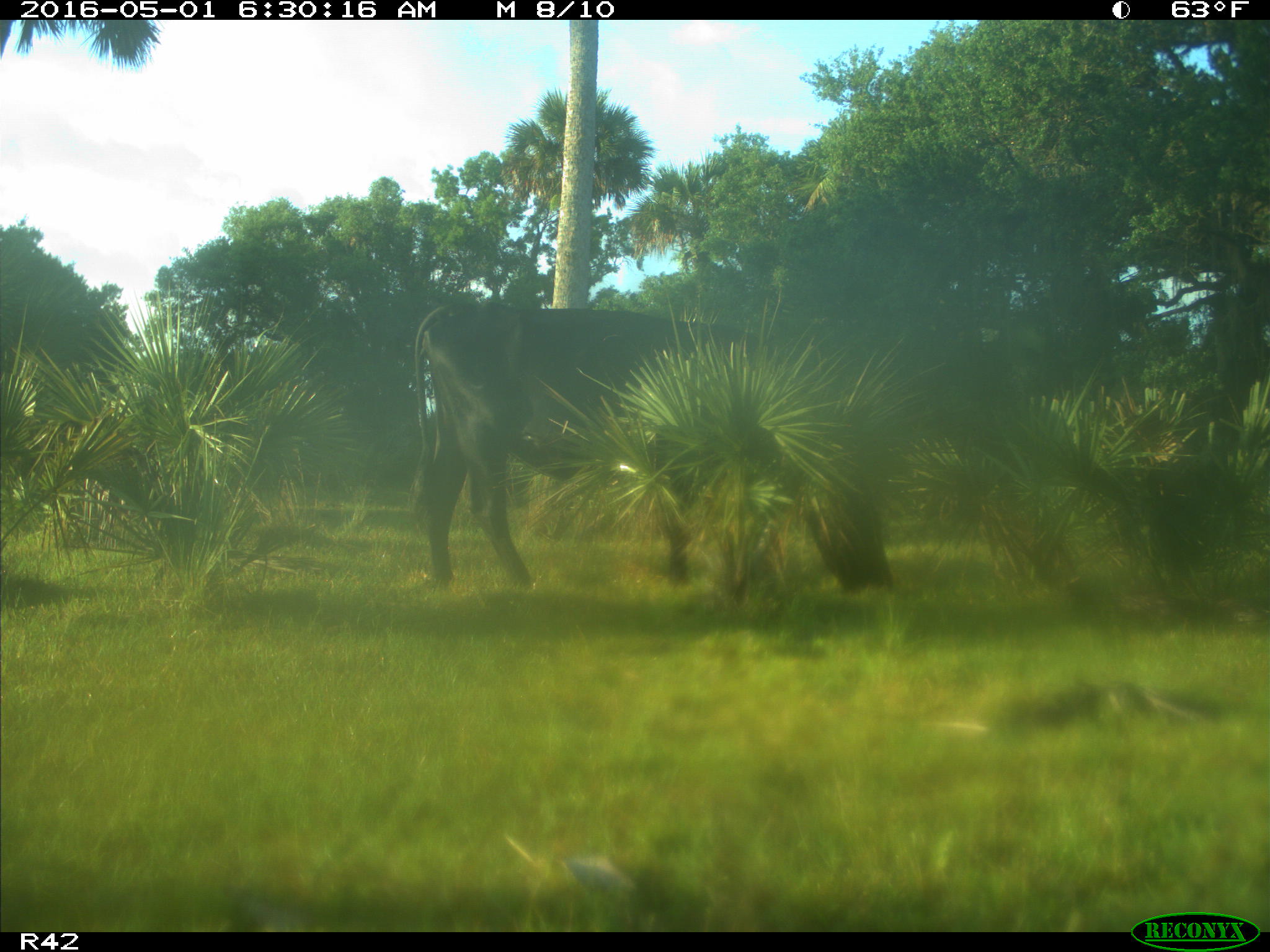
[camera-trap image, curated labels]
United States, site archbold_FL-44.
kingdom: Animalia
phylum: Chordata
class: Mammalia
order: Artiodactyla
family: Bovidae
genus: Bos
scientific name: Bos taurus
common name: domestic cow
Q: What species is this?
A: Bos taurus (domestic cow).